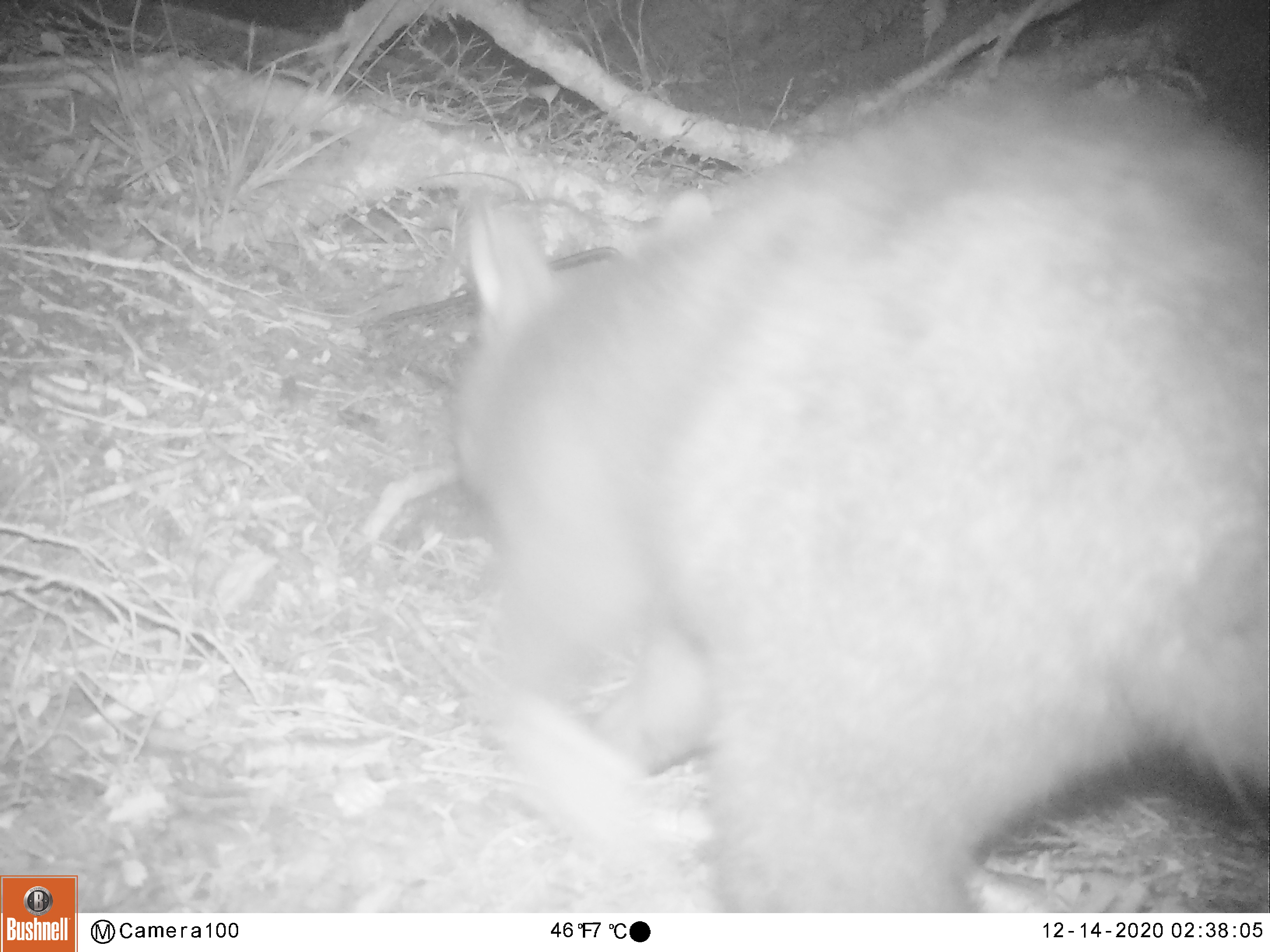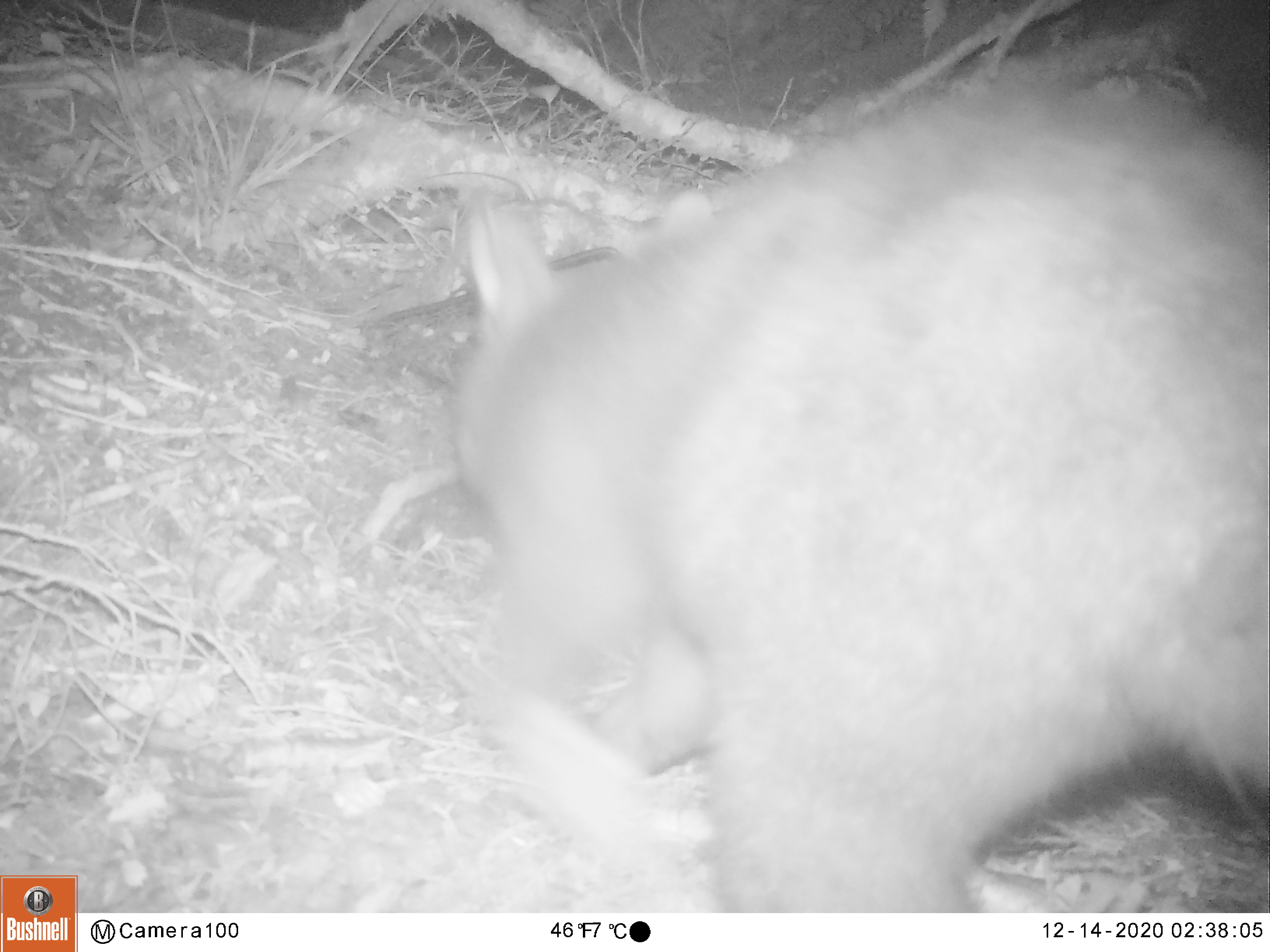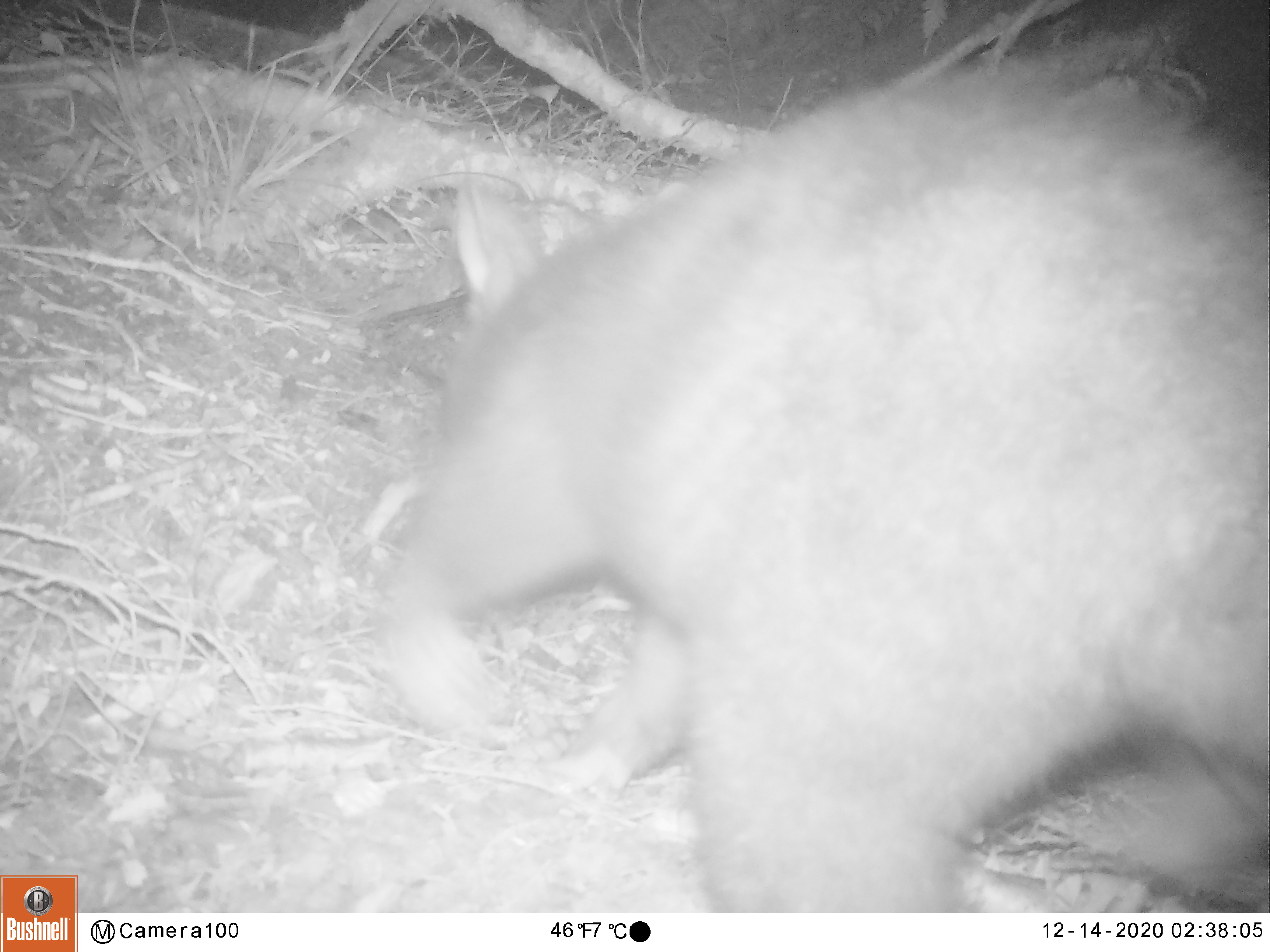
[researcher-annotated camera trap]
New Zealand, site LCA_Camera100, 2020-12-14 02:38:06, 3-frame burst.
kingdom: Animalia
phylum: Chordata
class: Mammalia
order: Diprotodontia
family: Phalangeridae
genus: Trichosurus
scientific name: Trichosurus vulpecula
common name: common brushtail possum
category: possum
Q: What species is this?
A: Possum (common brushtail possum) (Trichosurus vulpecula).